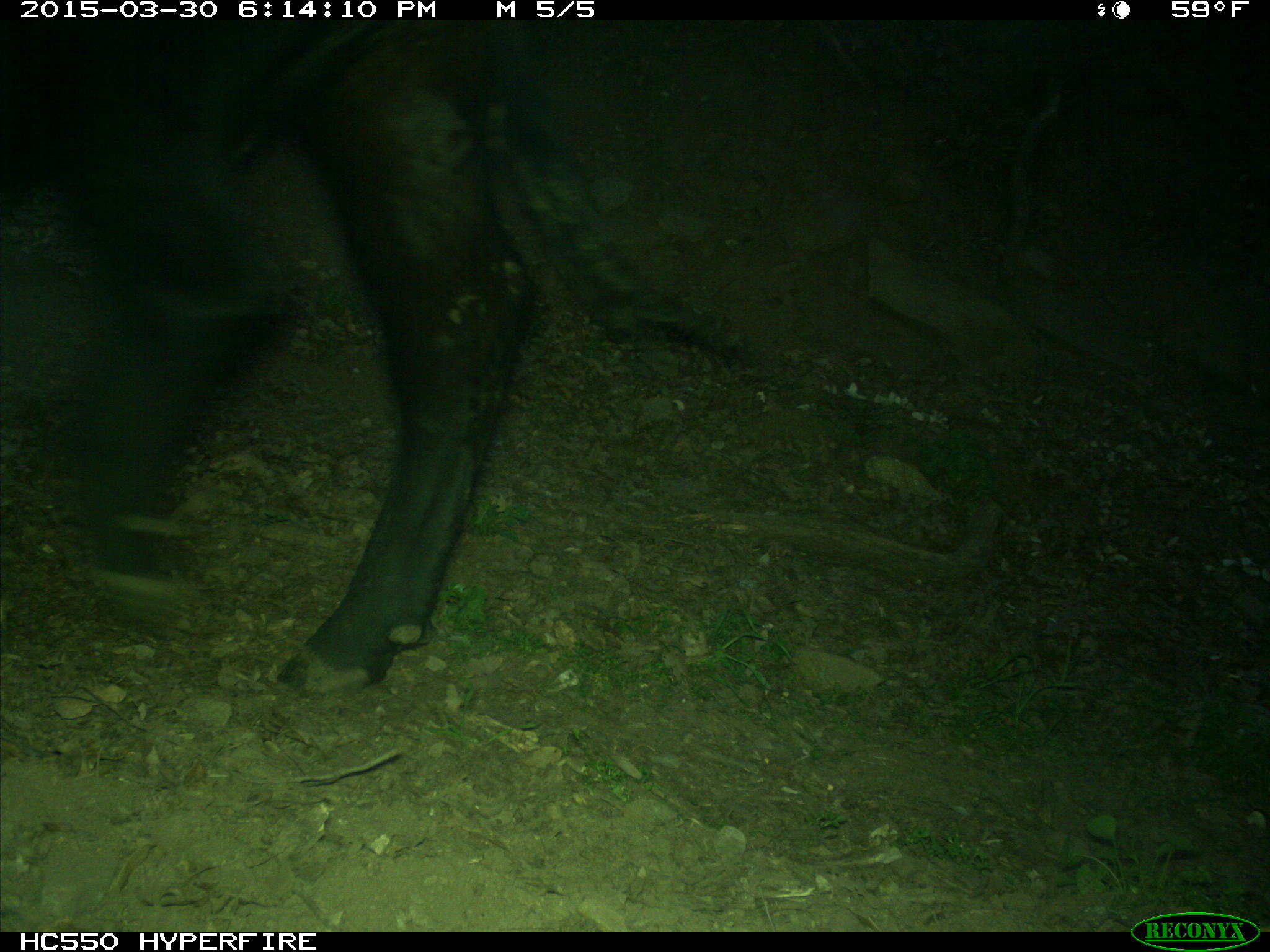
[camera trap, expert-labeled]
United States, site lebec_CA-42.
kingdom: Animalia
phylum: Chordata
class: Mammalia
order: Artiodactyla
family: Bovidae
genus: Bos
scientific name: Bos taurus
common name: domestic cow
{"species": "Bos taurus (domestic cow)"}